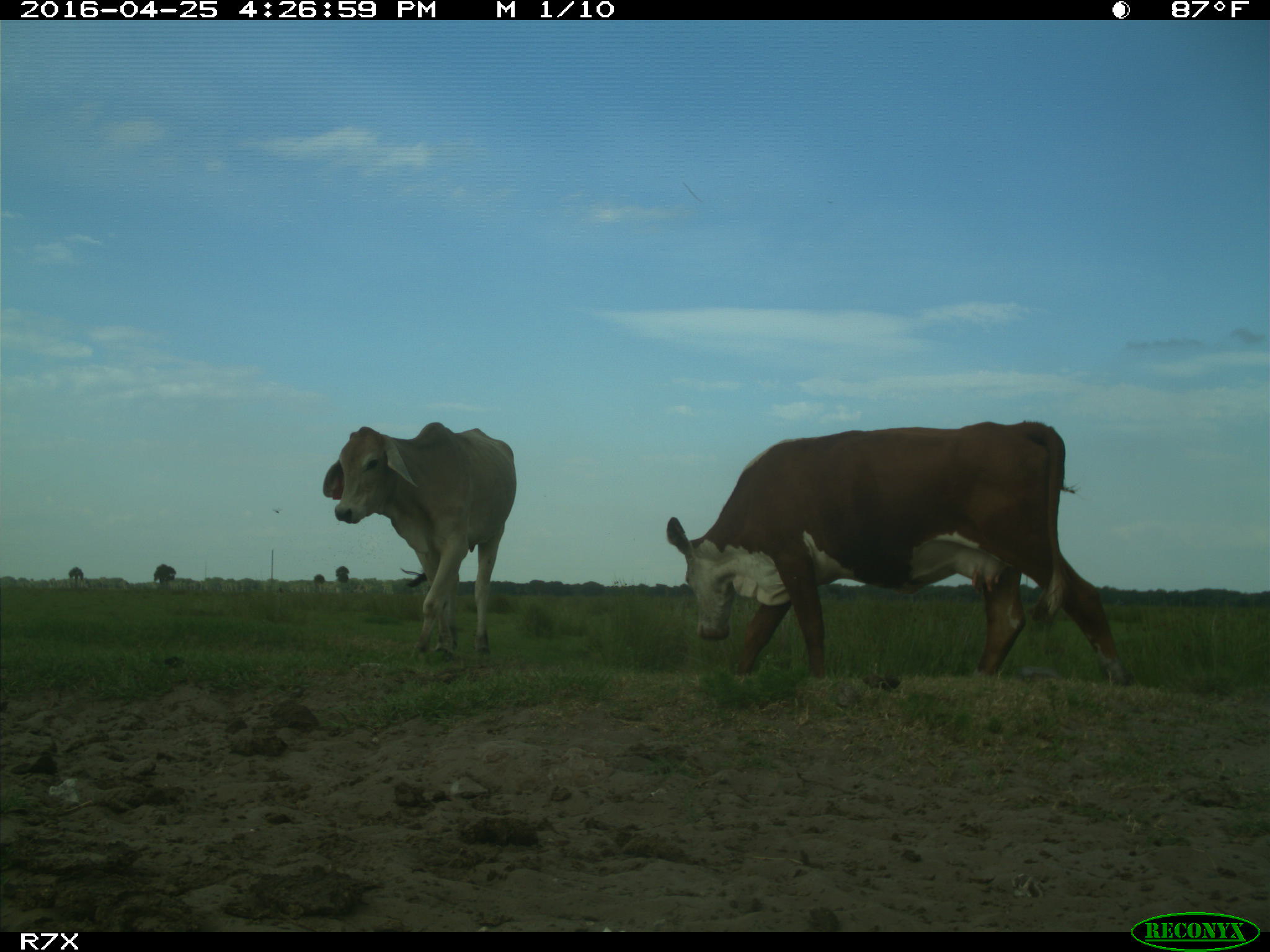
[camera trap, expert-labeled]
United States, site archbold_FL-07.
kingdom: Animalia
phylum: Chordata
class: Mammalia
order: Artiodactyla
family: Bovidae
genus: Bos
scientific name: Bos taurus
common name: domestic cow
Bos taurus (domestic cow).